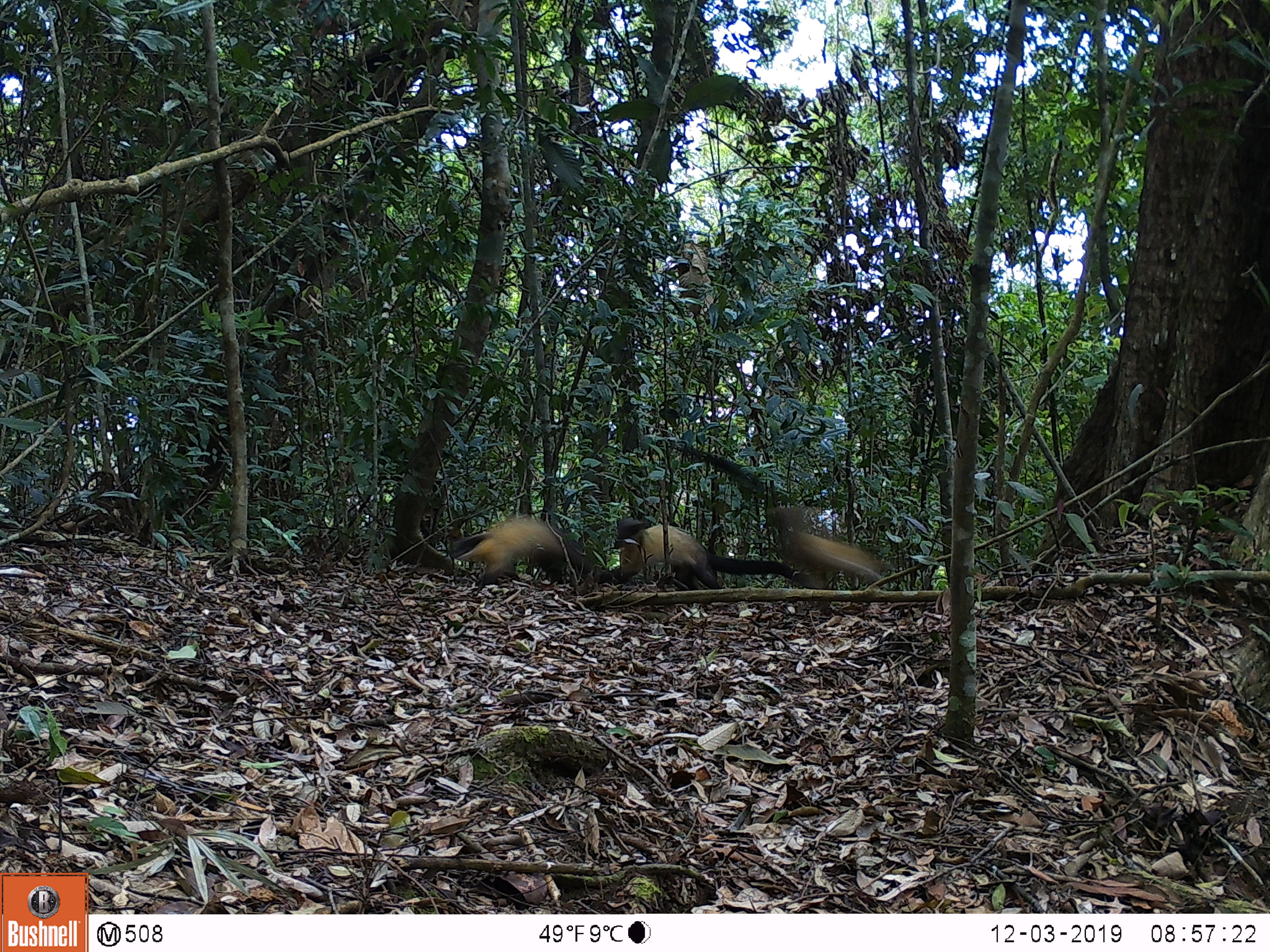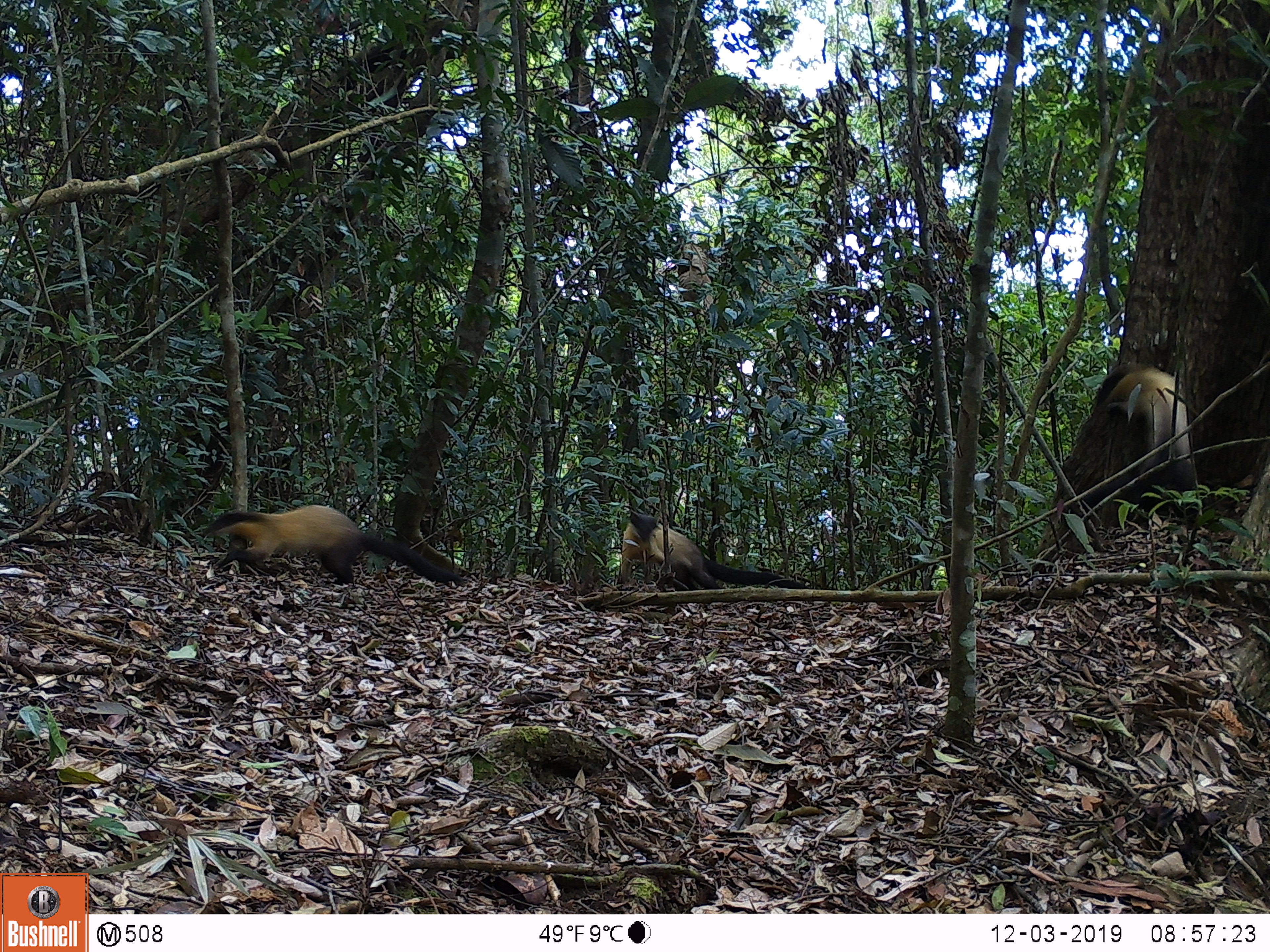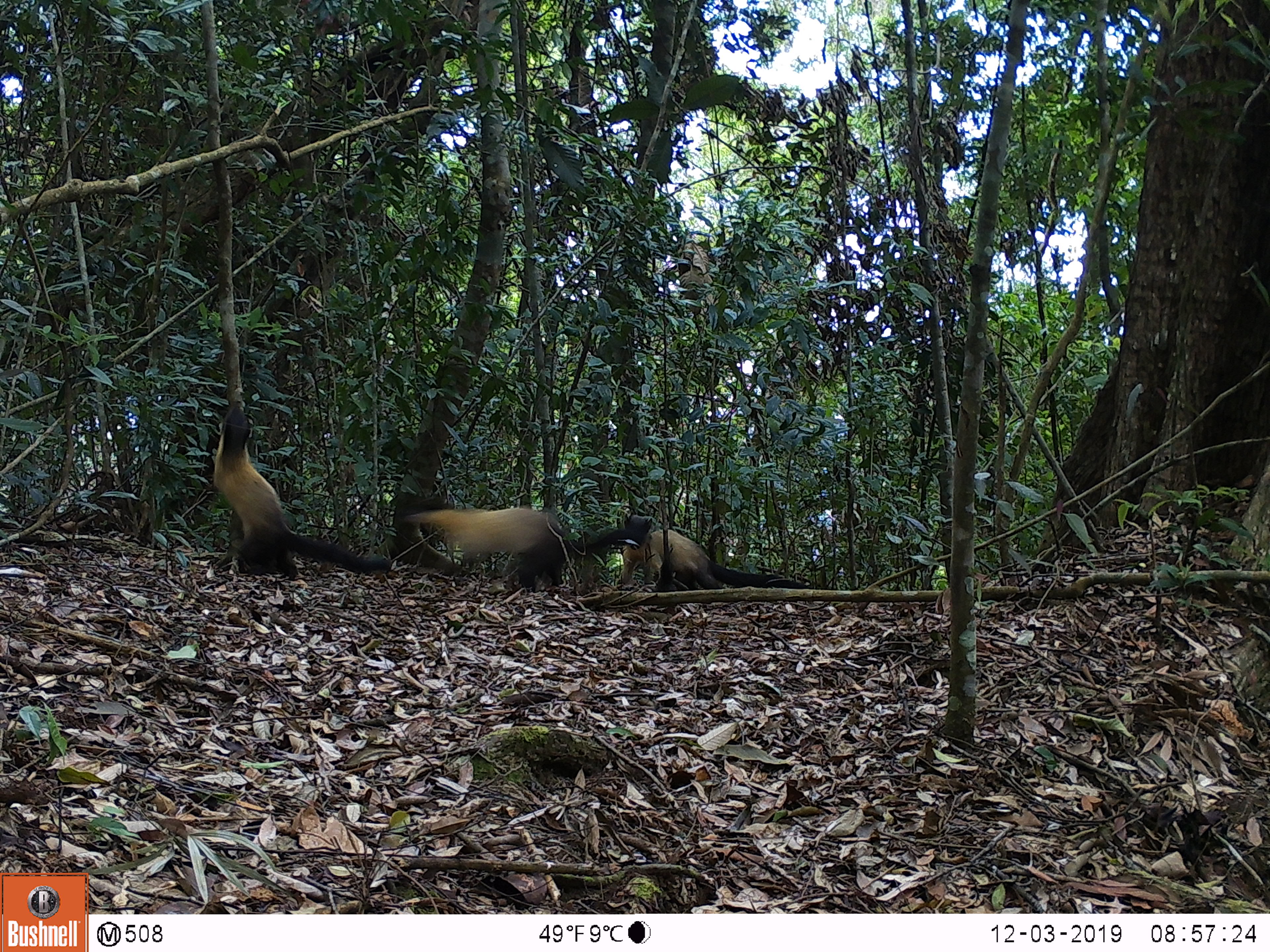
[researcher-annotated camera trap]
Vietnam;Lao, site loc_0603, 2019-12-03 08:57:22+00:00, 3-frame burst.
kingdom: Animalia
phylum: Chordata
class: Mammalia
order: Carnivora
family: Mustelidae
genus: Martes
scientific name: Martes flavigula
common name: yellow-throated marten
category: yellow throated marten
Yellow throated marten (yellow-throated marten) (Martes flavigula). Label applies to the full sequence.